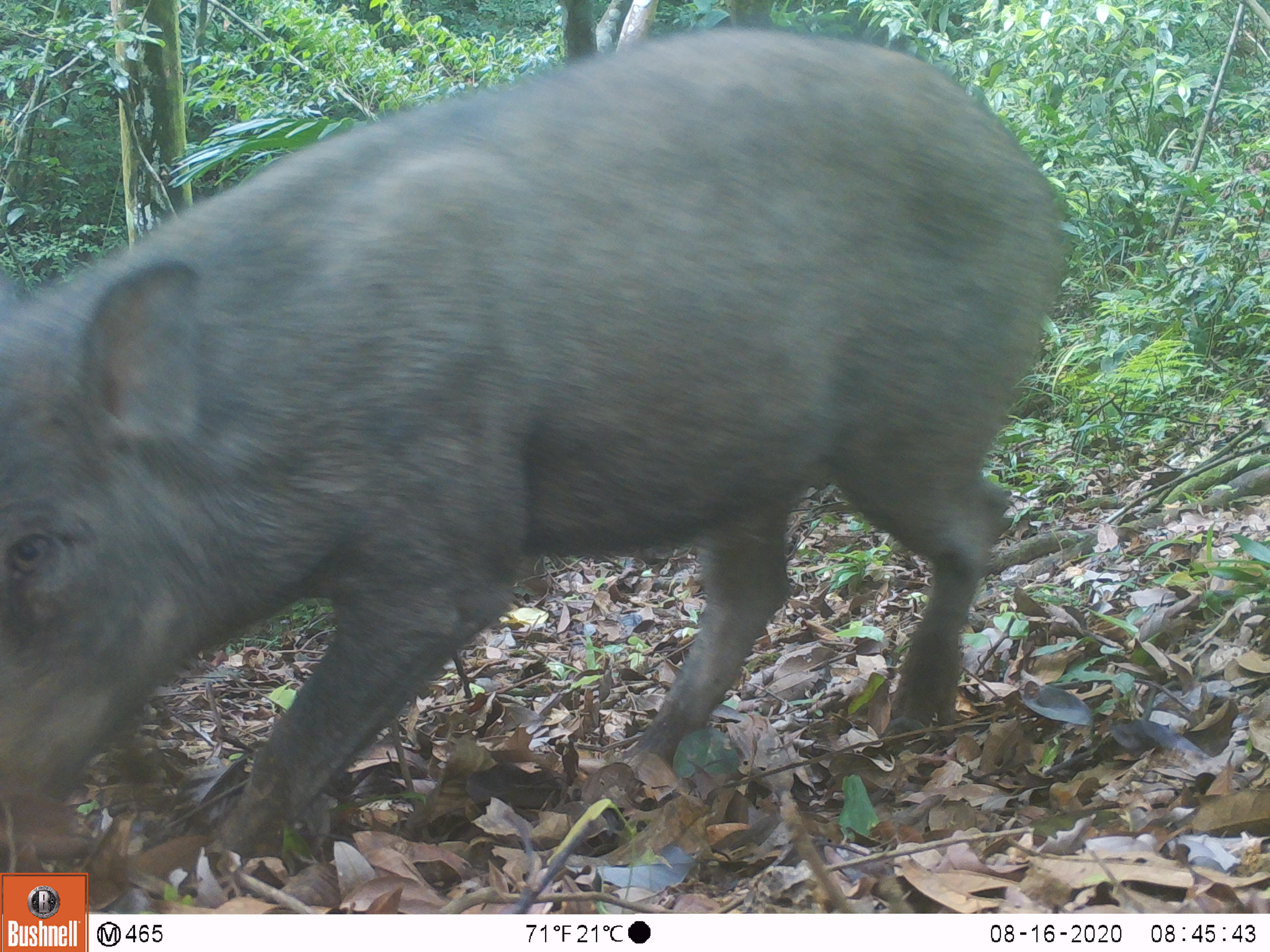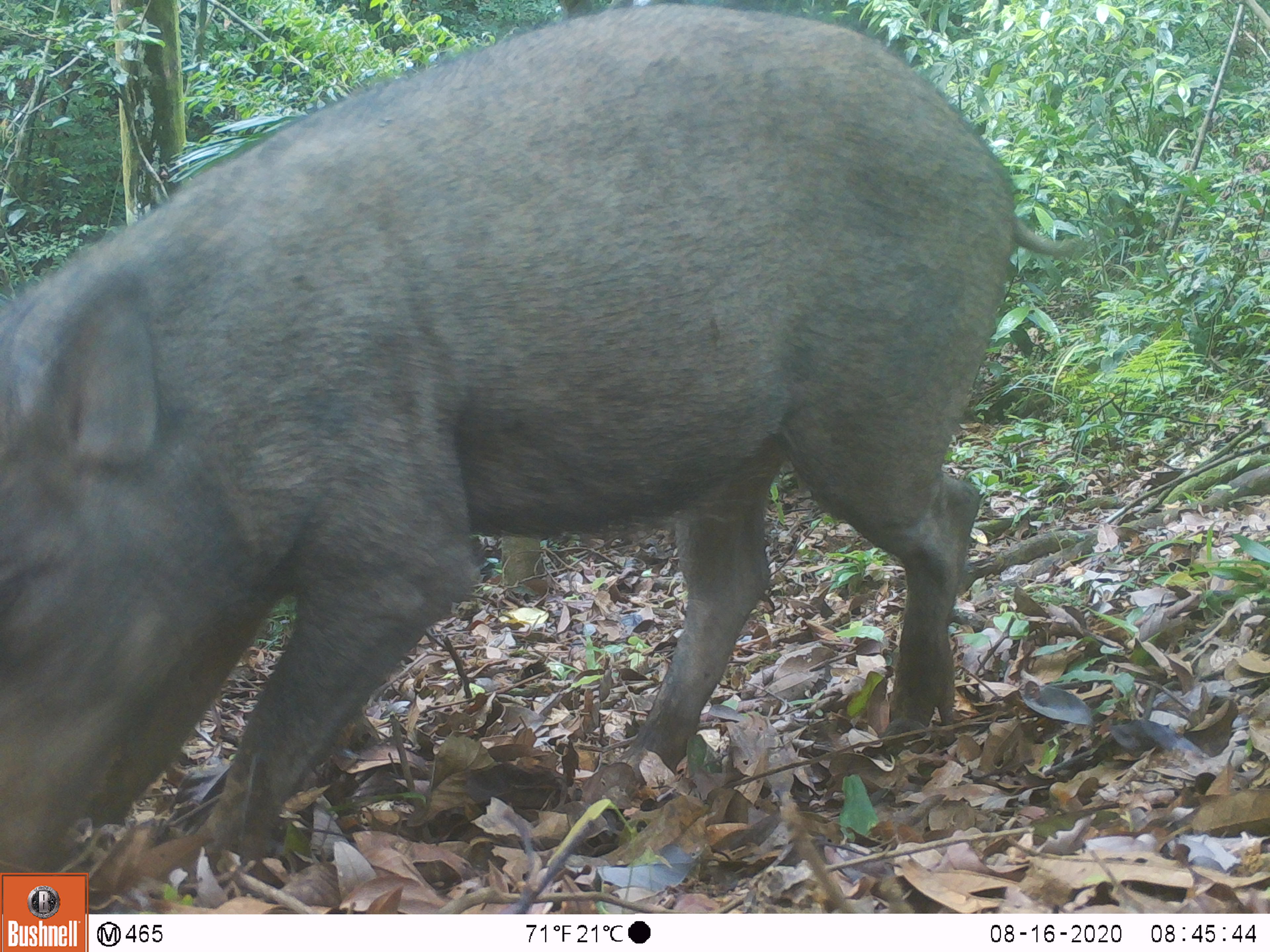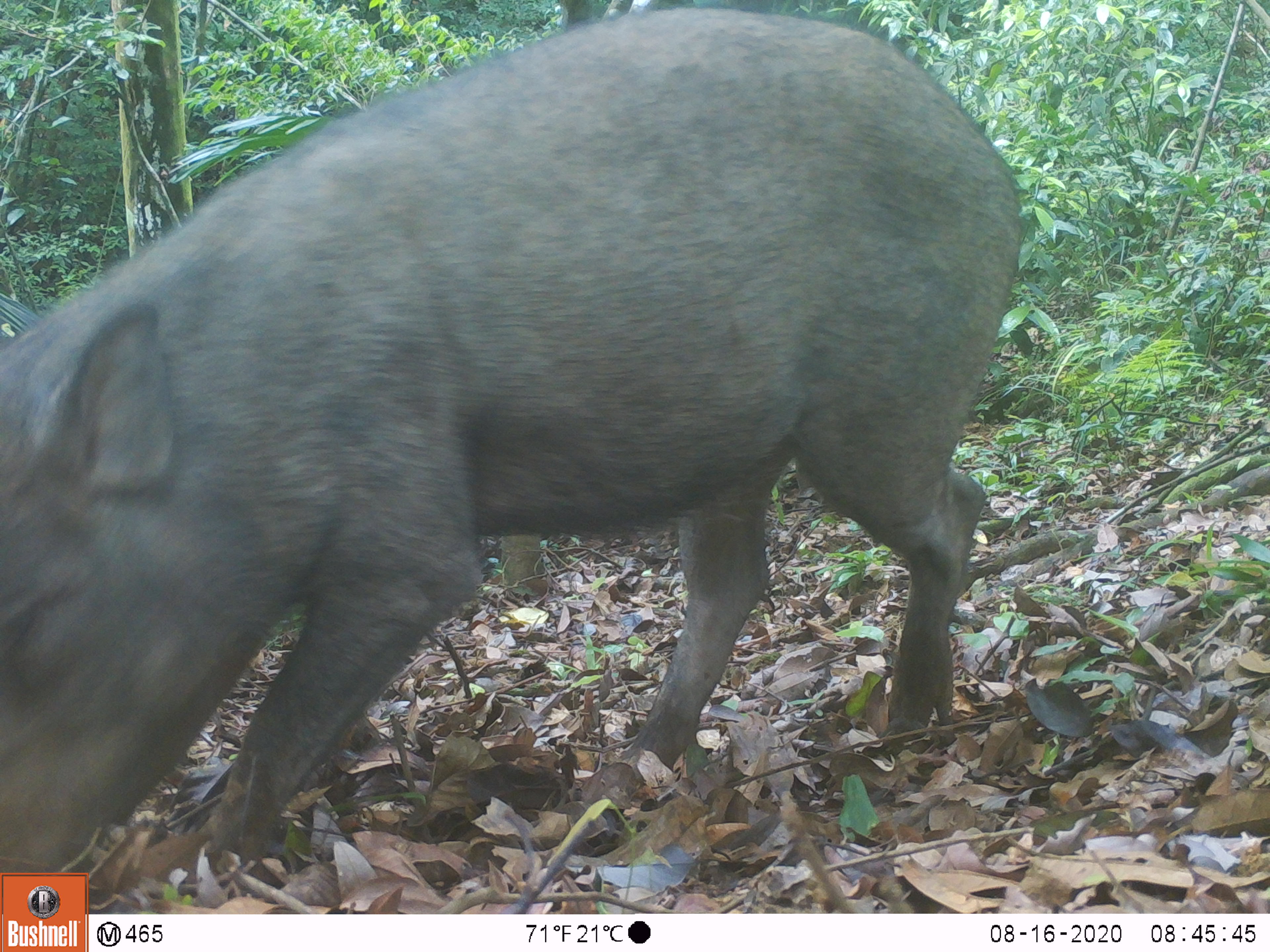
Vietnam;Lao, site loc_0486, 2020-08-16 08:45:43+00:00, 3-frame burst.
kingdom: Animalia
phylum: Chordata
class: Mammalia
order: Artiodactyla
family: Suidae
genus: Sus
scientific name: Sus scrofa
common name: eurasian wild pig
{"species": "eurasian wild pig (Sus scrofa)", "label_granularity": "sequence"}